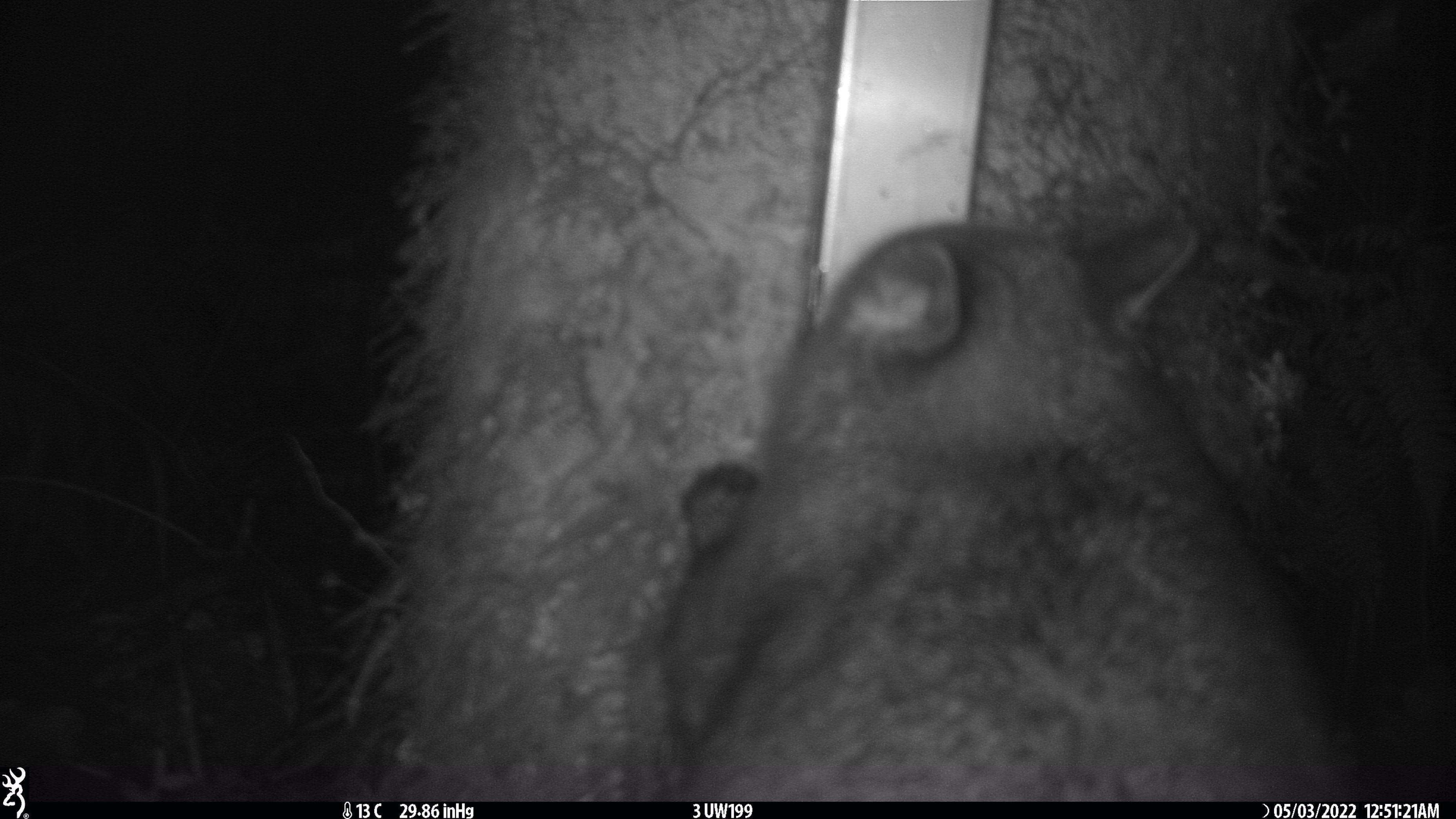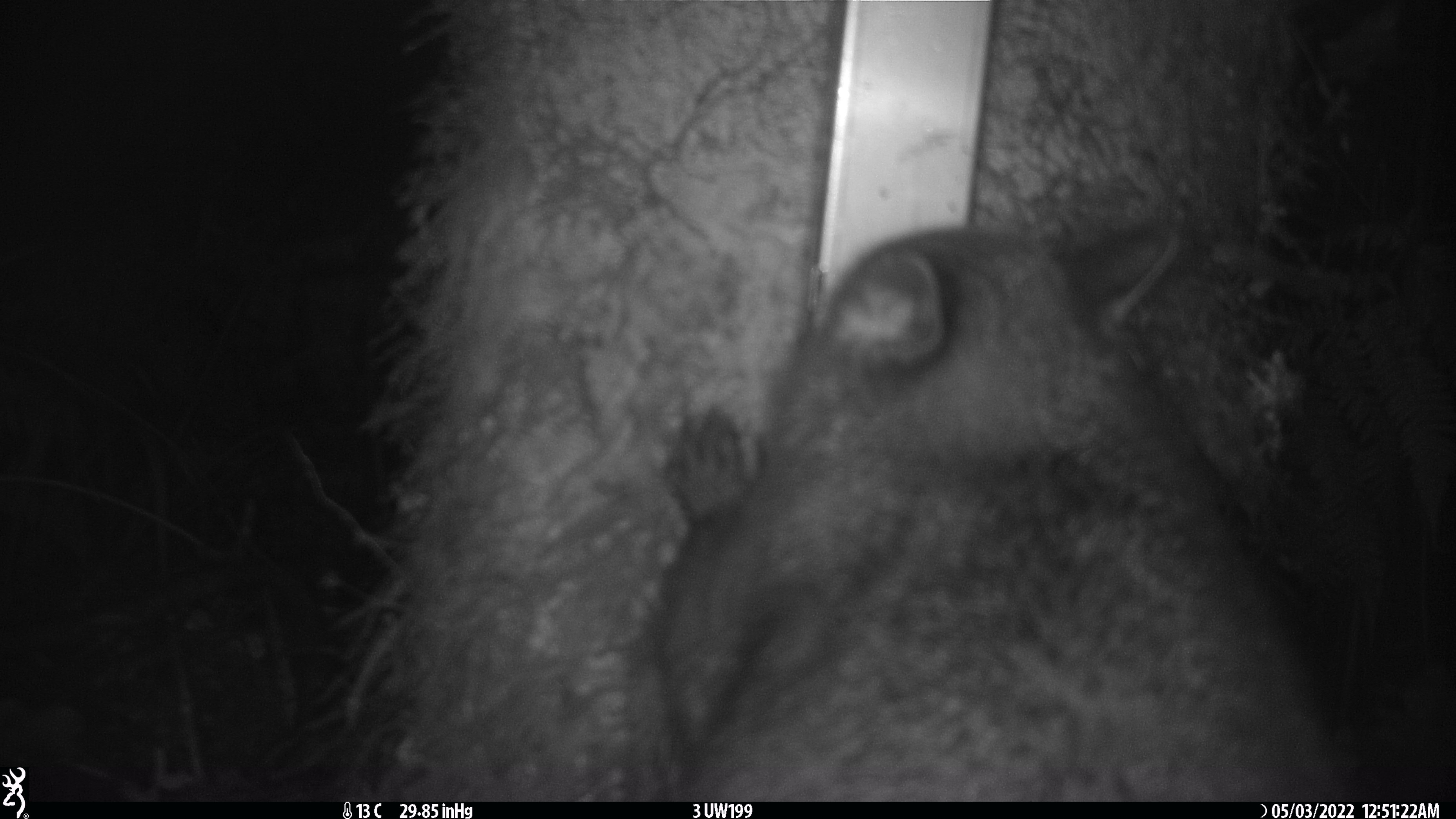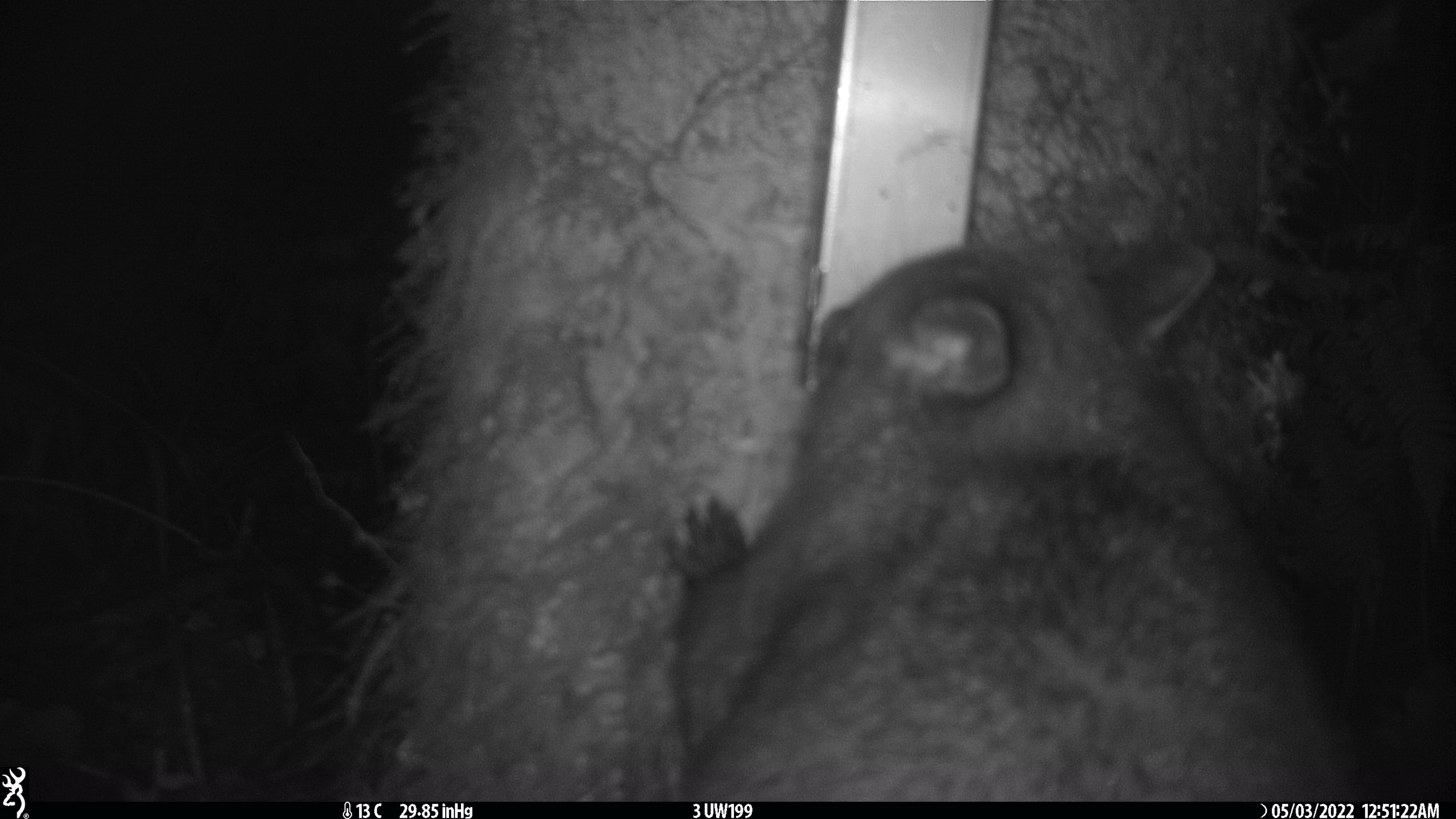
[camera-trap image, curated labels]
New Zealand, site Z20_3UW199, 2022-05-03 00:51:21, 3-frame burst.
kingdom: Animalia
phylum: Chordata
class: Mammalia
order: Diprotodontia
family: Phalangeridae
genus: Trichosurus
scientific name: Trichosurus vulpecula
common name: common brushtail possum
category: possum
Possum (common brushtail possum) (Trichosurus vulpecula).